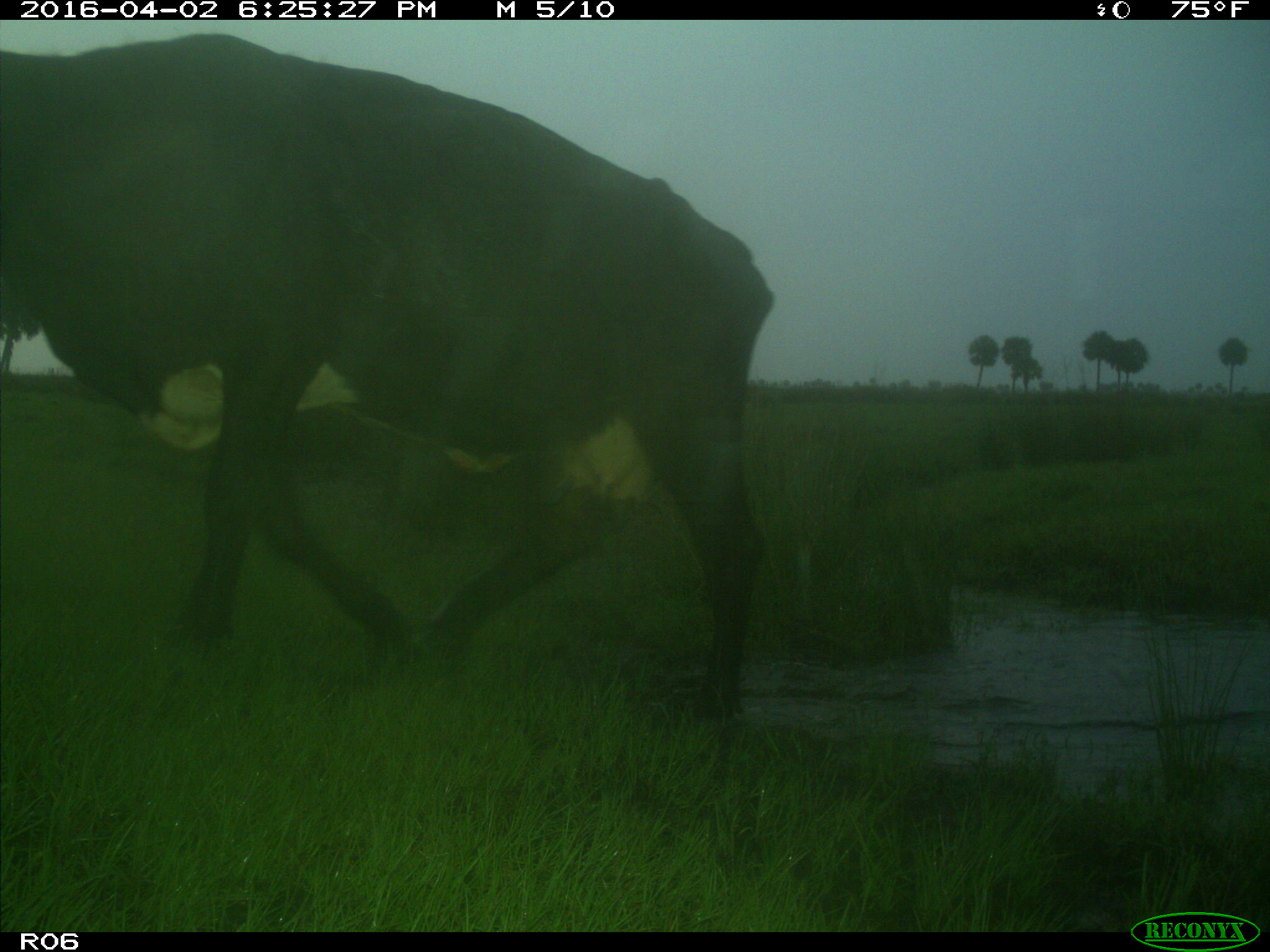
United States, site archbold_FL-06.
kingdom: Animalia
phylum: Chordata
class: Mammalia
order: Artiodactyla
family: Bovidae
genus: Bos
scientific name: Bos taurus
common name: domestic cow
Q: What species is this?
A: Bos taurus (domestic cow).